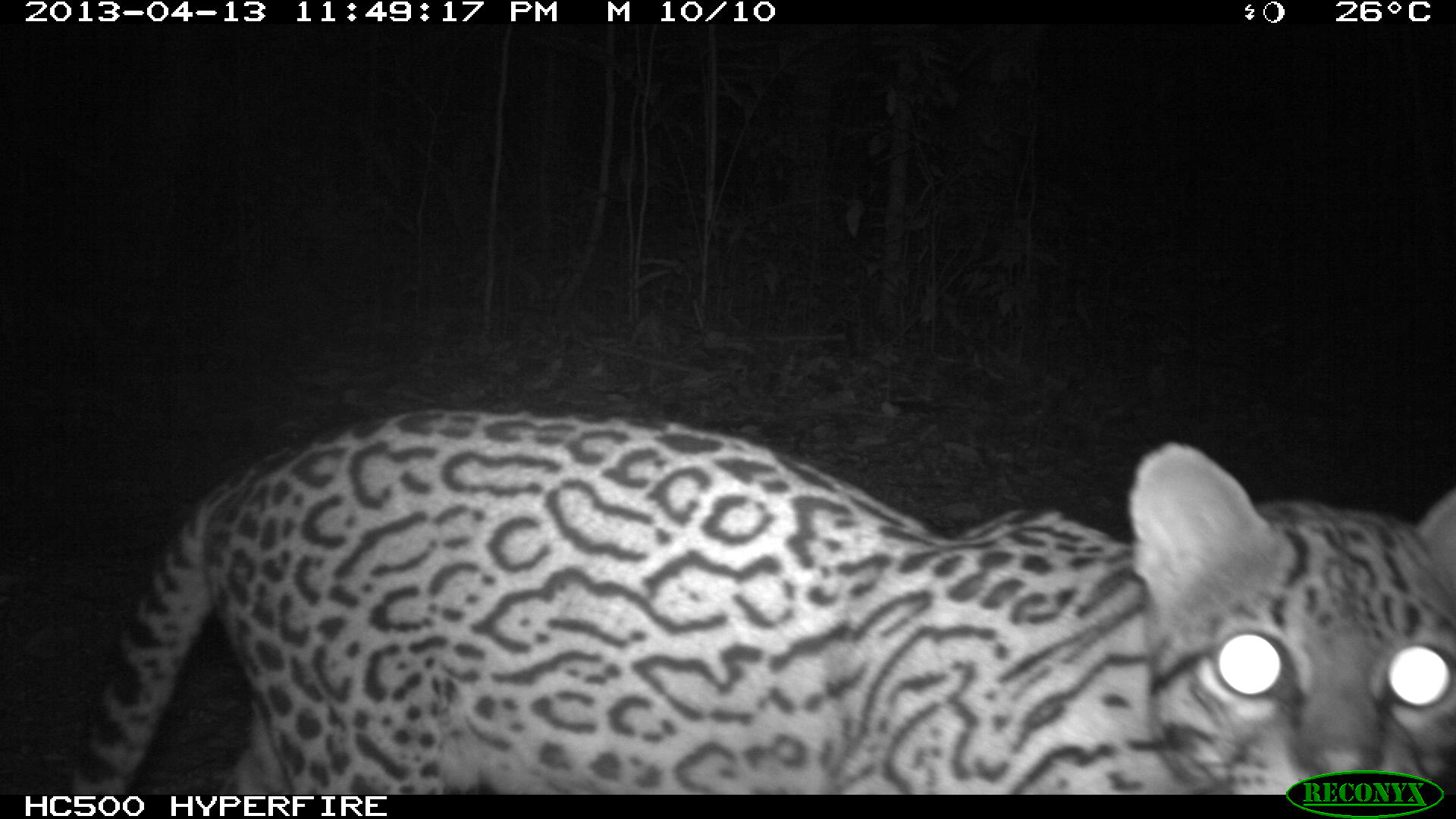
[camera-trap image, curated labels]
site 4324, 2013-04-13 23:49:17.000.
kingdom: Animalia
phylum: Chordata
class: Mammalia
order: Carnivora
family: Felidae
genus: Leopardus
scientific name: Leopardus pardalis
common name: ocelot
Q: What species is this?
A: Leopardus pardalis (ocelot).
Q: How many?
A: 1.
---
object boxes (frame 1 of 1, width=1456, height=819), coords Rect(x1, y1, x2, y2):
leopardus pardalis: Rect(68, 404, 1456, 794)